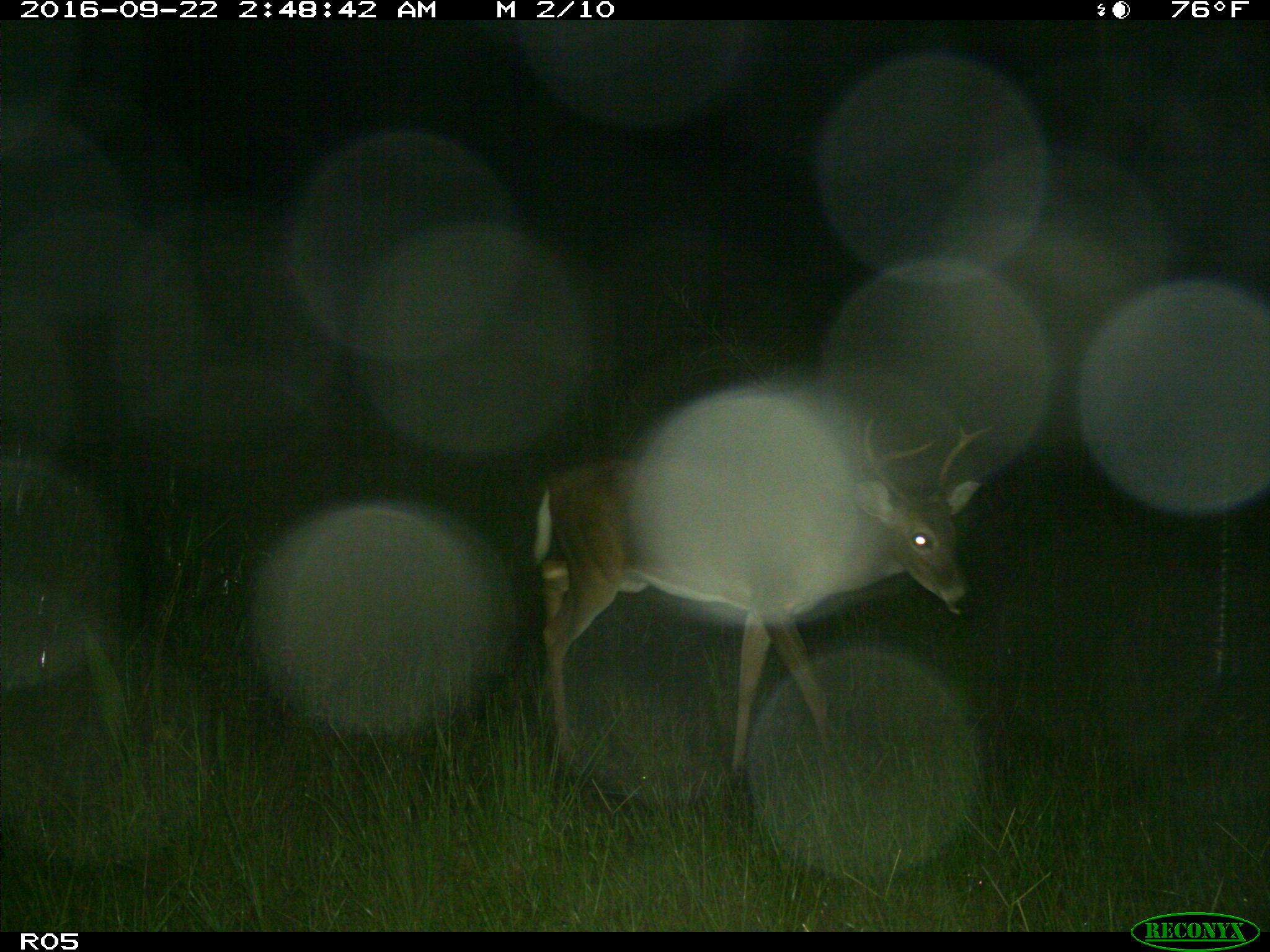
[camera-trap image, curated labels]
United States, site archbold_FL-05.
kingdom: Animalia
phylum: Chordata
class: Mammalia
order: Artiodactyla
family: Cervidae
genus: Odocoileus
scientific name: Odocoileus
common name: deer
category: unidentified deer